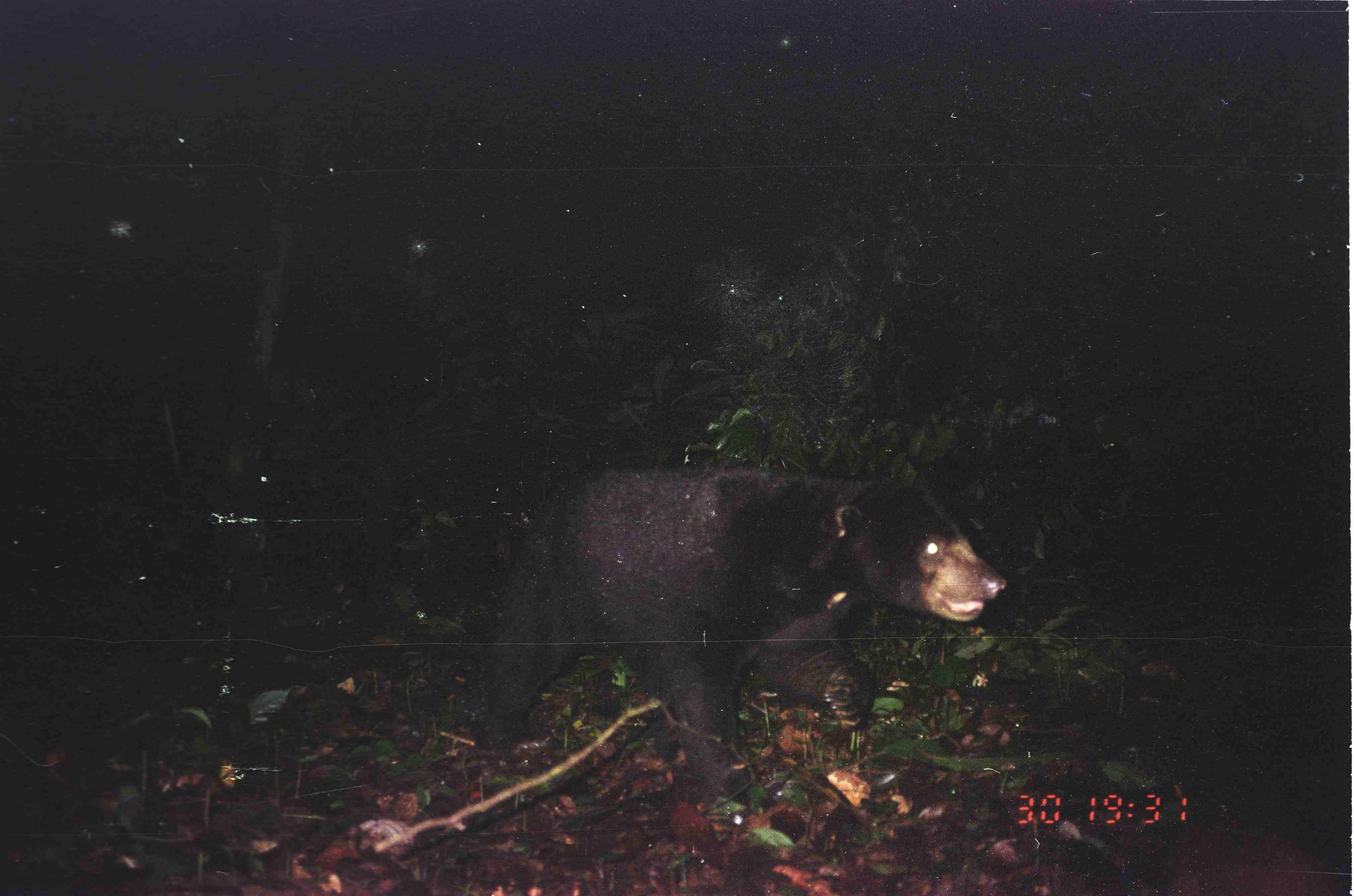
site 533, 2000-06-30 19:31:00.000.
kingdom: Animalia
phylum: Chordata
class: Mammalia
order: Carnivora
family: Ursidae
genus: Helarctos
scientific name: Helarctos malayanus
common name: sun bear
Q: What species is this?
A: Helarctos malayanus (sun bear).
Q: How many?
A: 1.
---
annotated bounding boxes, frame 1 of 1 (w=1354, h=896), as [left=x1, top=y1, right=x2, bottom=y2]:
helarctos malayanus: [left=471, top=460, right=1010, bottom=809]